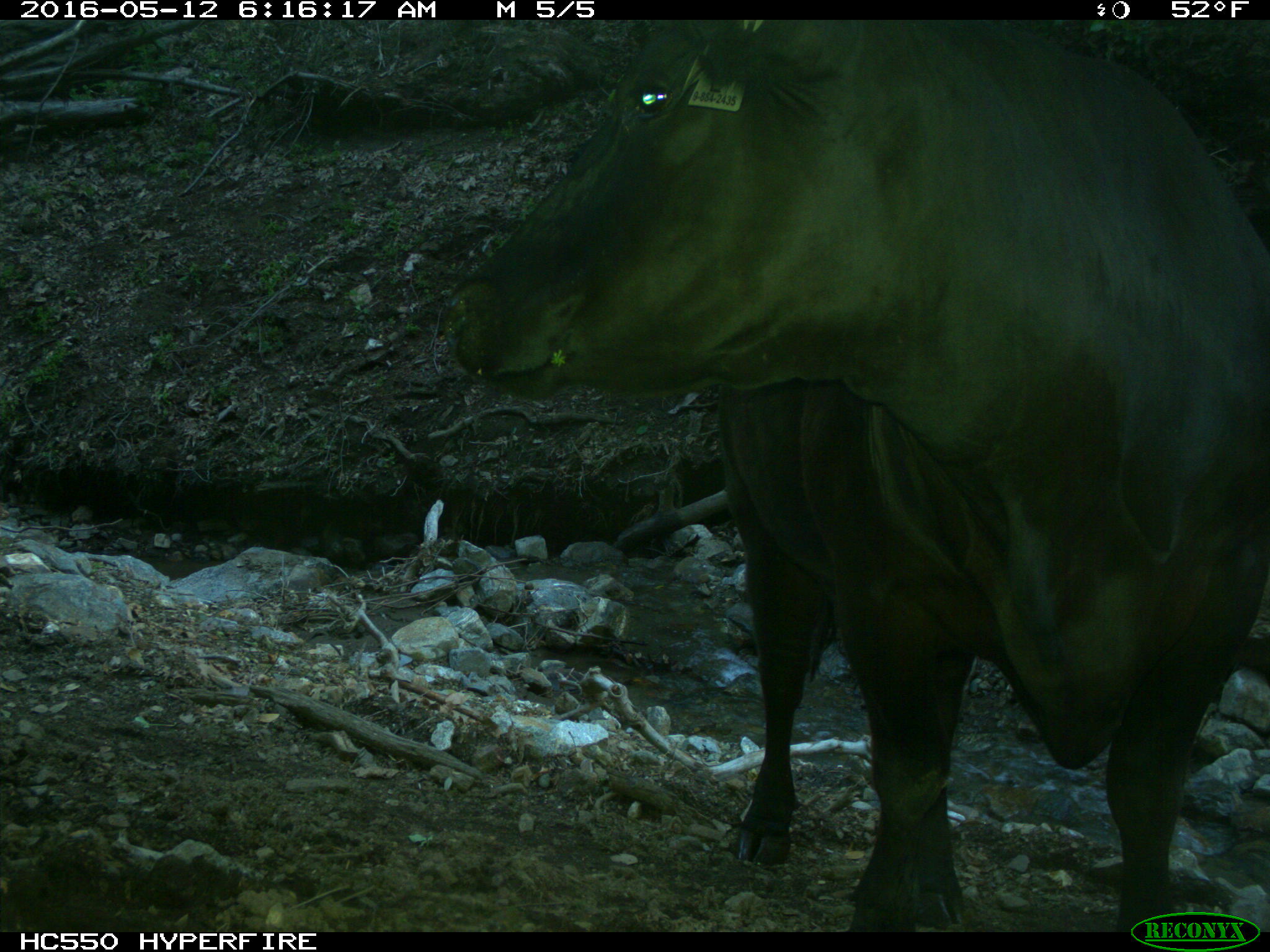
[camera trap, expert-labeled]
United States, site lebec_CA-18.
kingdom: Animalia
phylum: Chordata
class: Mammalia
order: Artiodactyla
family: Bovidae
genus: Bos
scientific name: Bos taurus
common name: domestic cow